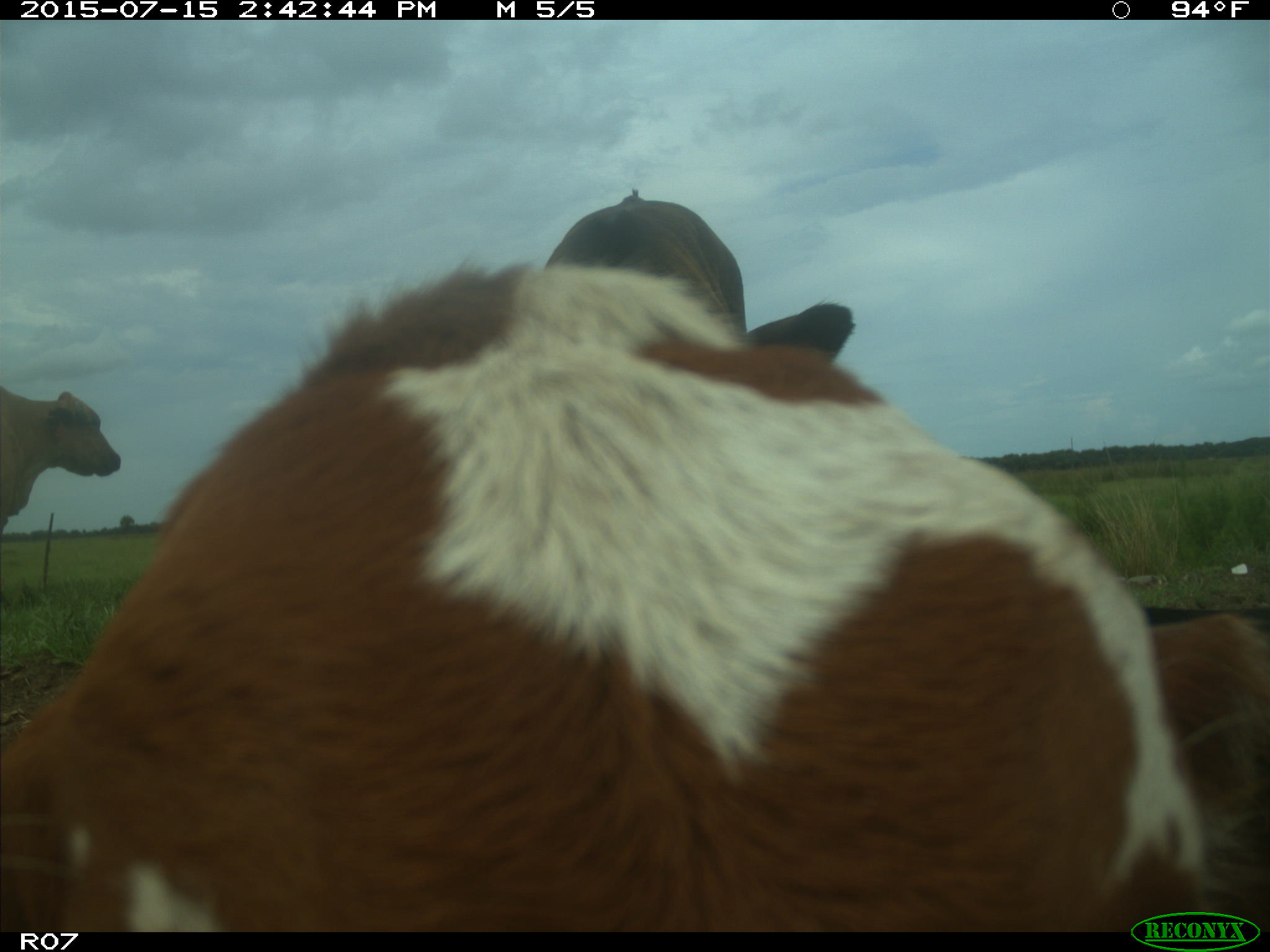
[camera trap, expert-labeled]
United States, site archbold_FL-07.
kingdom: Animalia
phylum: Chordata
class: Mammalia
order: Artiodactyla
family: Bovidae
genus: Bos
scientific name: Bos taurus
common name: domestic cow